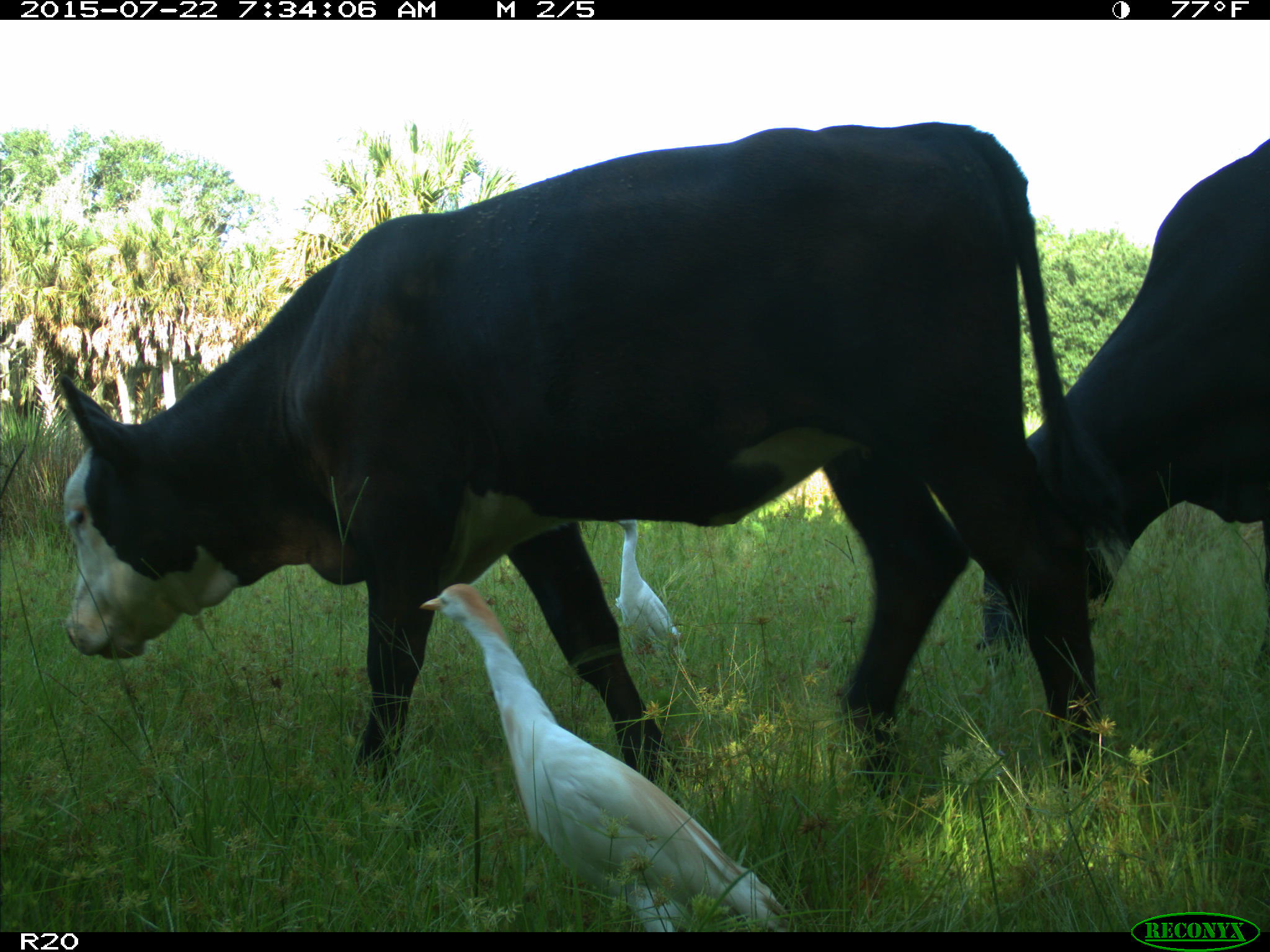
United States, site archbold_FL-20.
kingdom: Animalia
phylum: Chordata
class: Mammalia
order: Artiodactyla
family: Bovidae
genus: Bos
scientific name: Bos taurus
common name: domestic cow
Bos taurus (domestic cow).